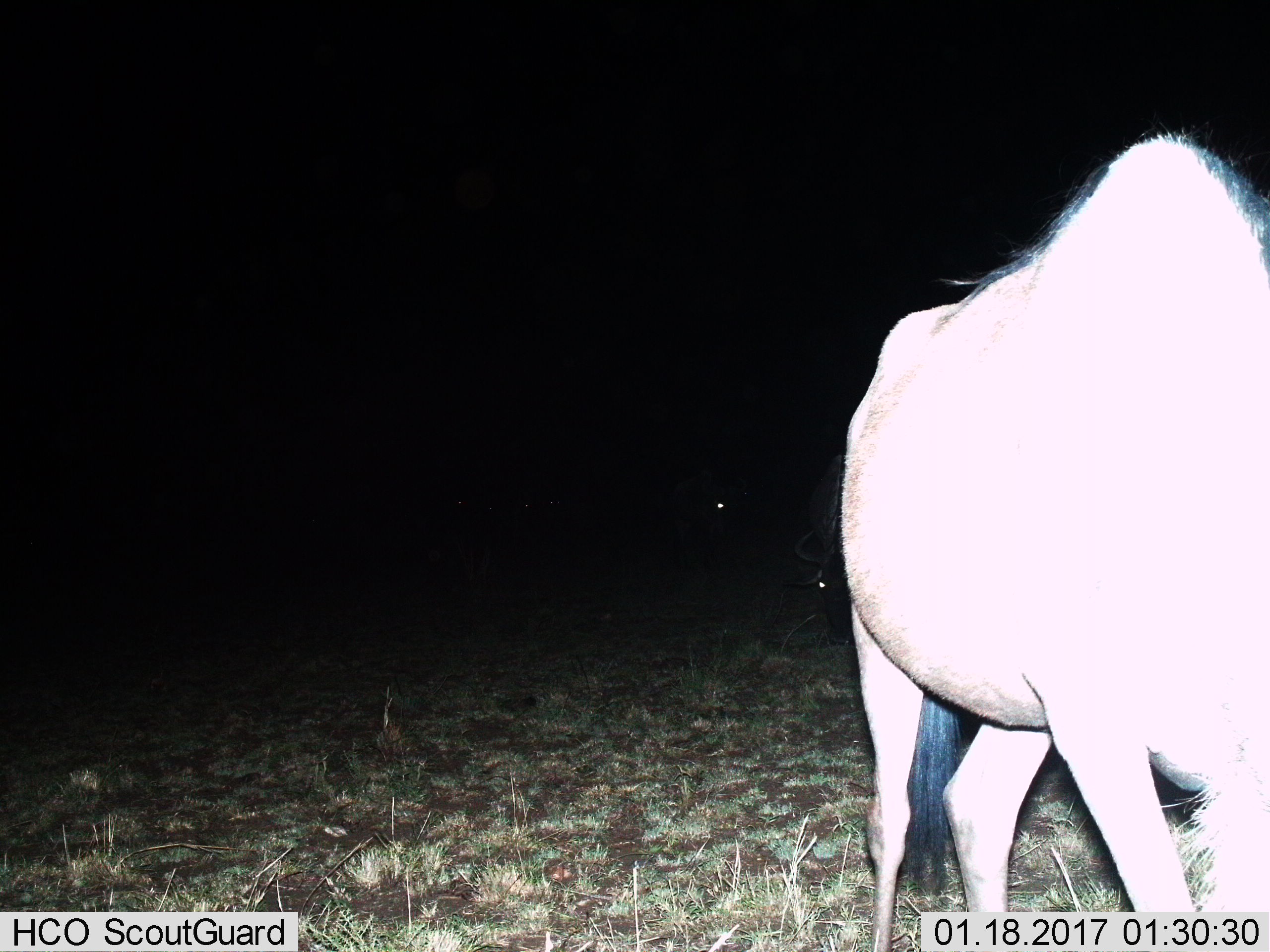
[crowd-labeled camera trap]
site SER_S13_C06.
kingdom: Animalia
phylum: Chordata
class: Mammalia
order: Artiodactyla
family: Bovidae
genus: Connochaetes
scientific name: Connochaetes taurinus taurinus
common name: blue wildebeest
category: wildebeestblue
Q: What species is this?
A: Wildebeestblue (blue wildebeest) (Connochaetes taurinus taurinus).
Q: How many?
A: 1.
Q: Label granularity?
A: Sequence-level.